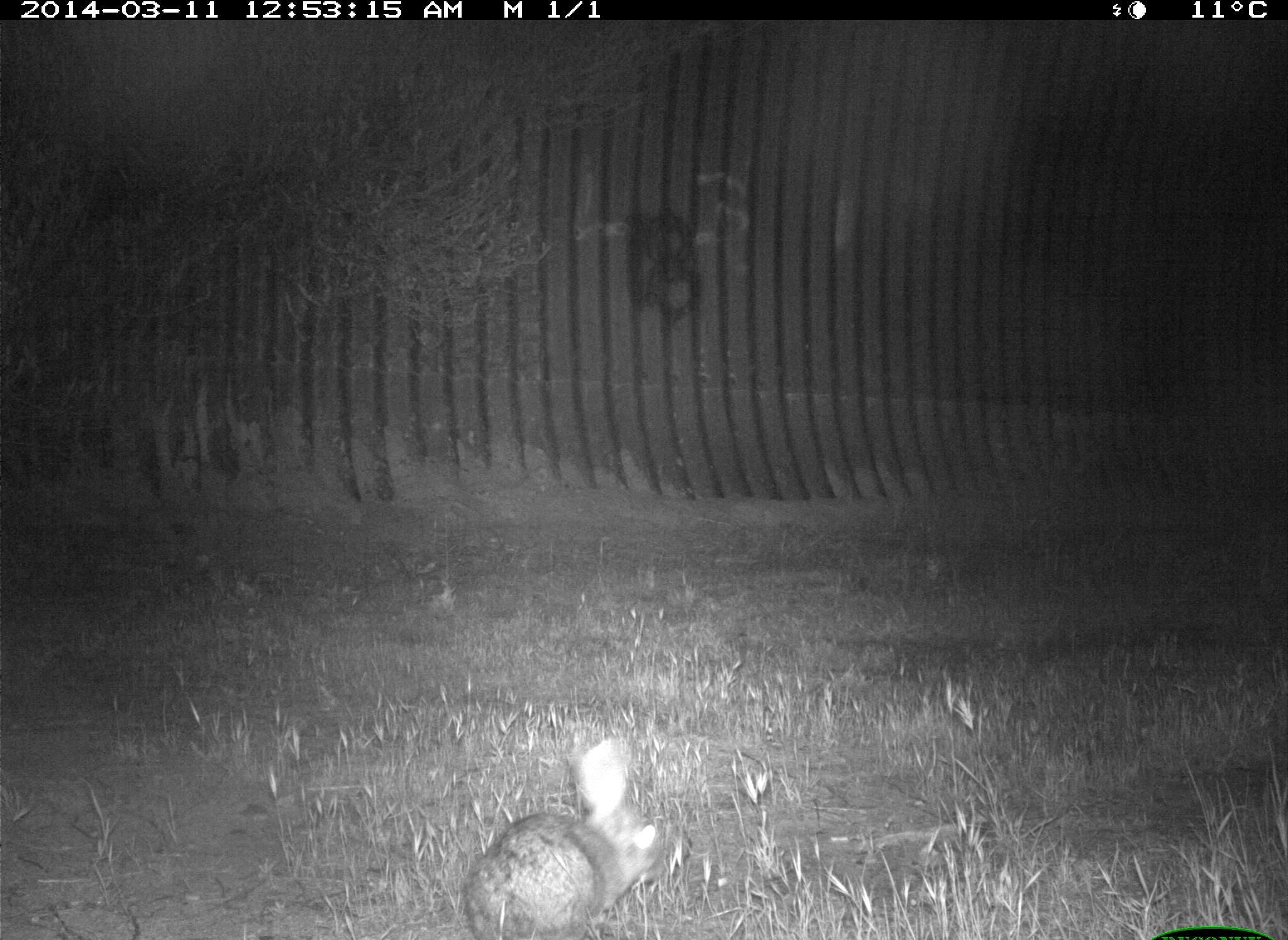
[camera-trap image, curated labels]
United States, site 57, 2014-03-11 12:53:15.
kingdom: Animalia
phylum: Chordata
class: Mammalia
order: Lagomorpha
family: Leporidae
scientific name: Leporidae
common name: rabbits and hares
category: rabbit